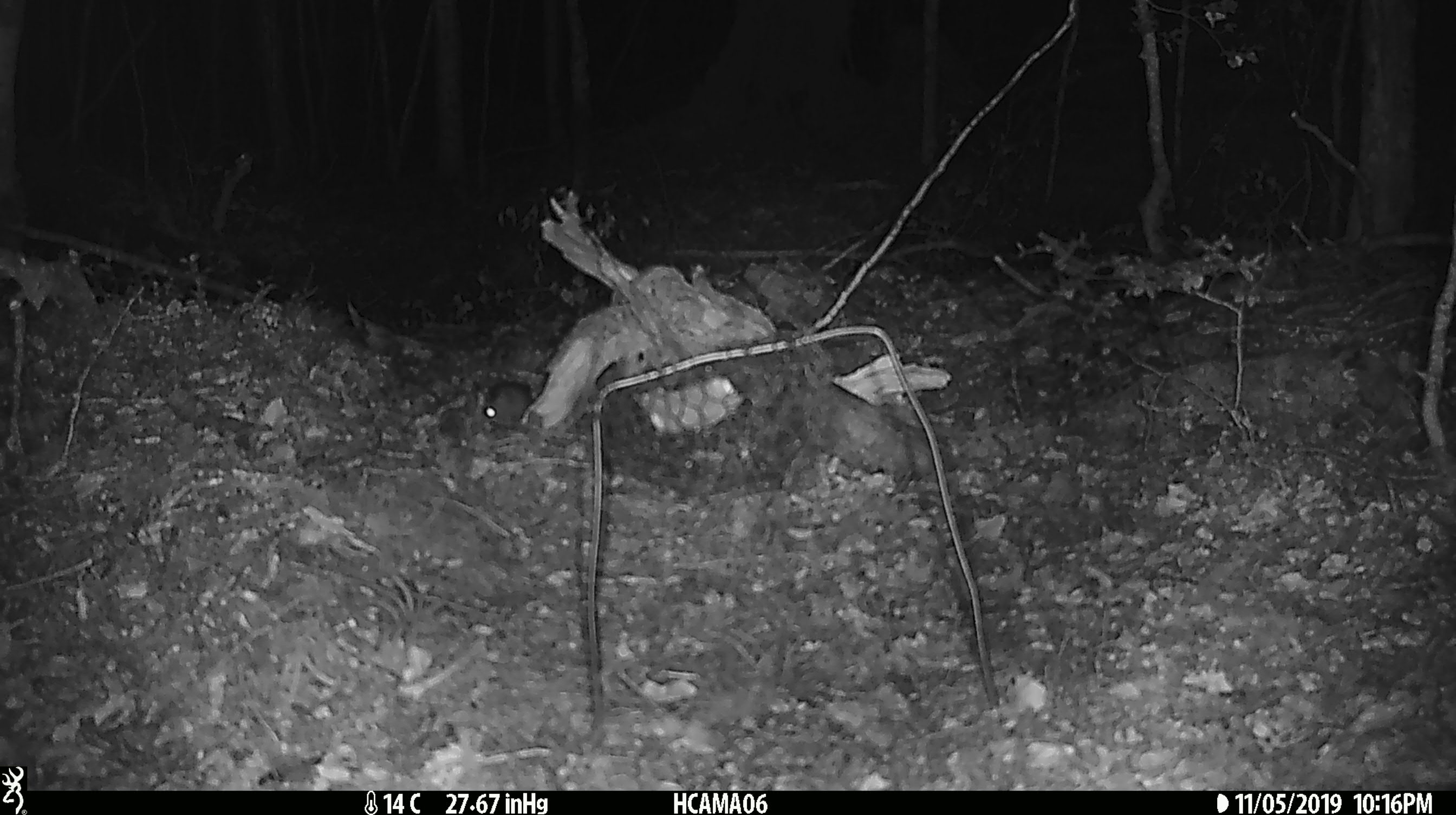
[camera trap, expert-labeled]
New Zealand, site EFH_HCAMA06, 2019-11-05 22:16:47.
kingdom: Animalia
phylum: Chordata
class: Mammalia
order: Rodentia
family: Muridae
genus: Mus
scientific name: Mus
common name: mouse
Mouse (Mus).